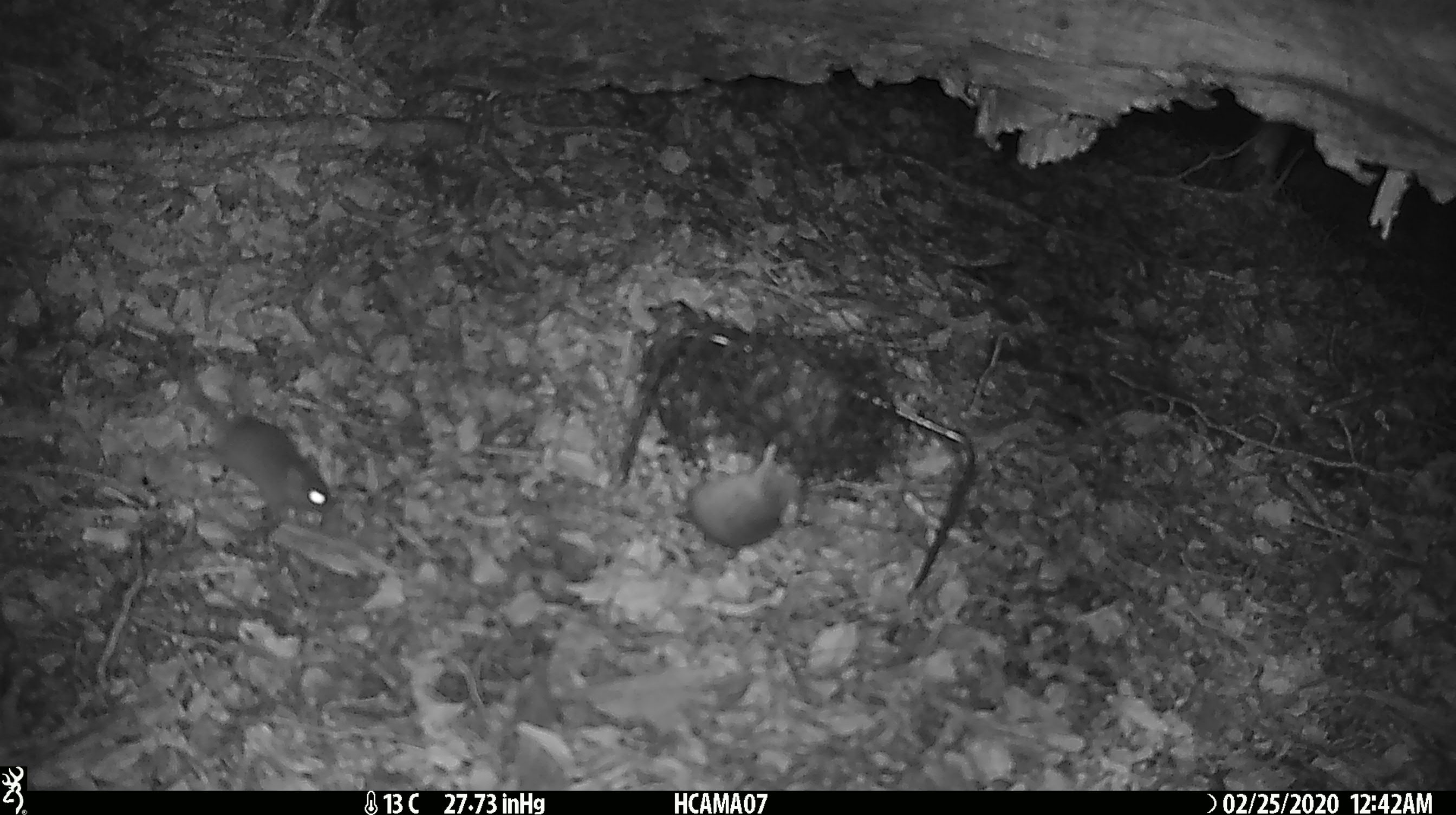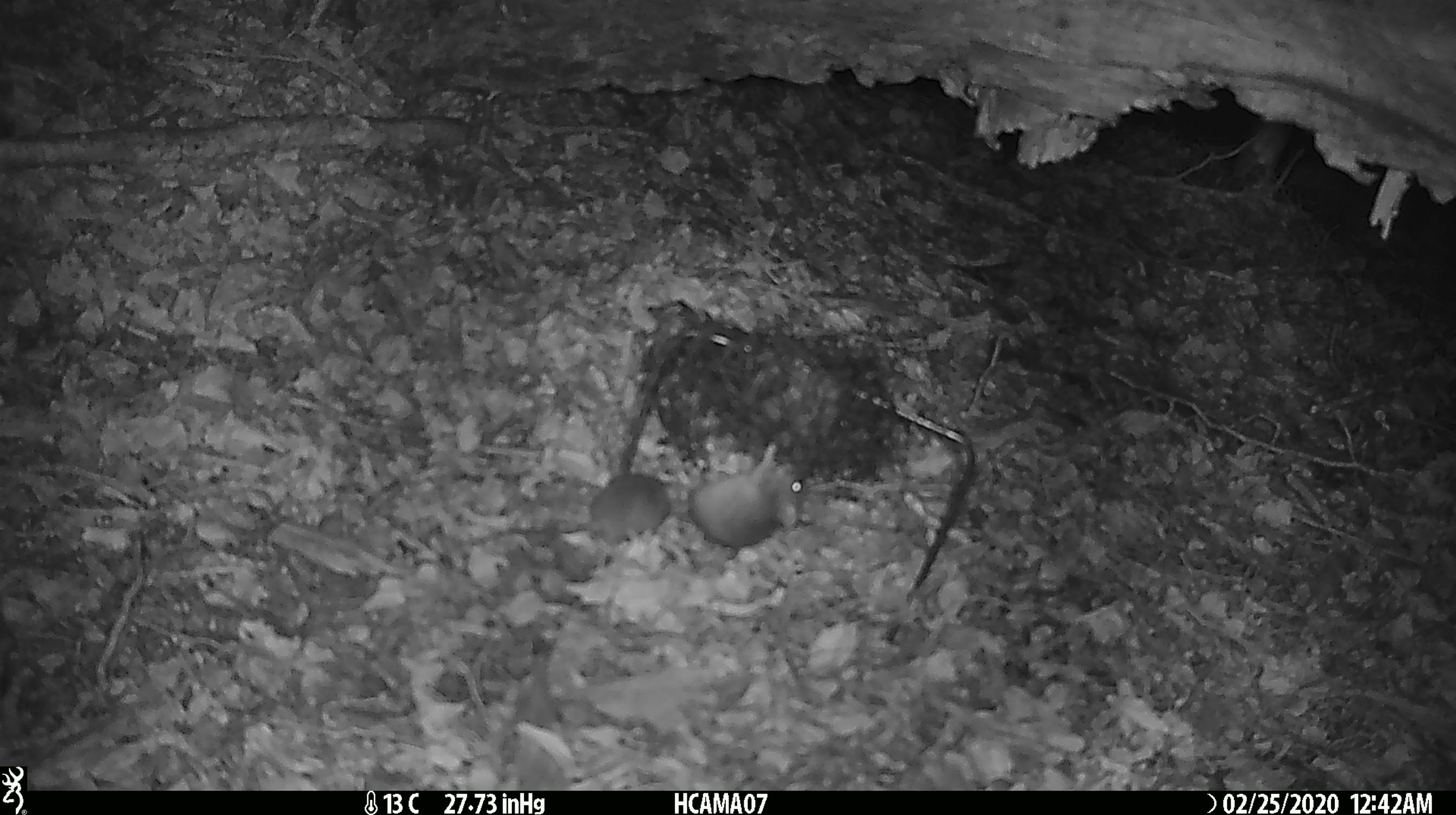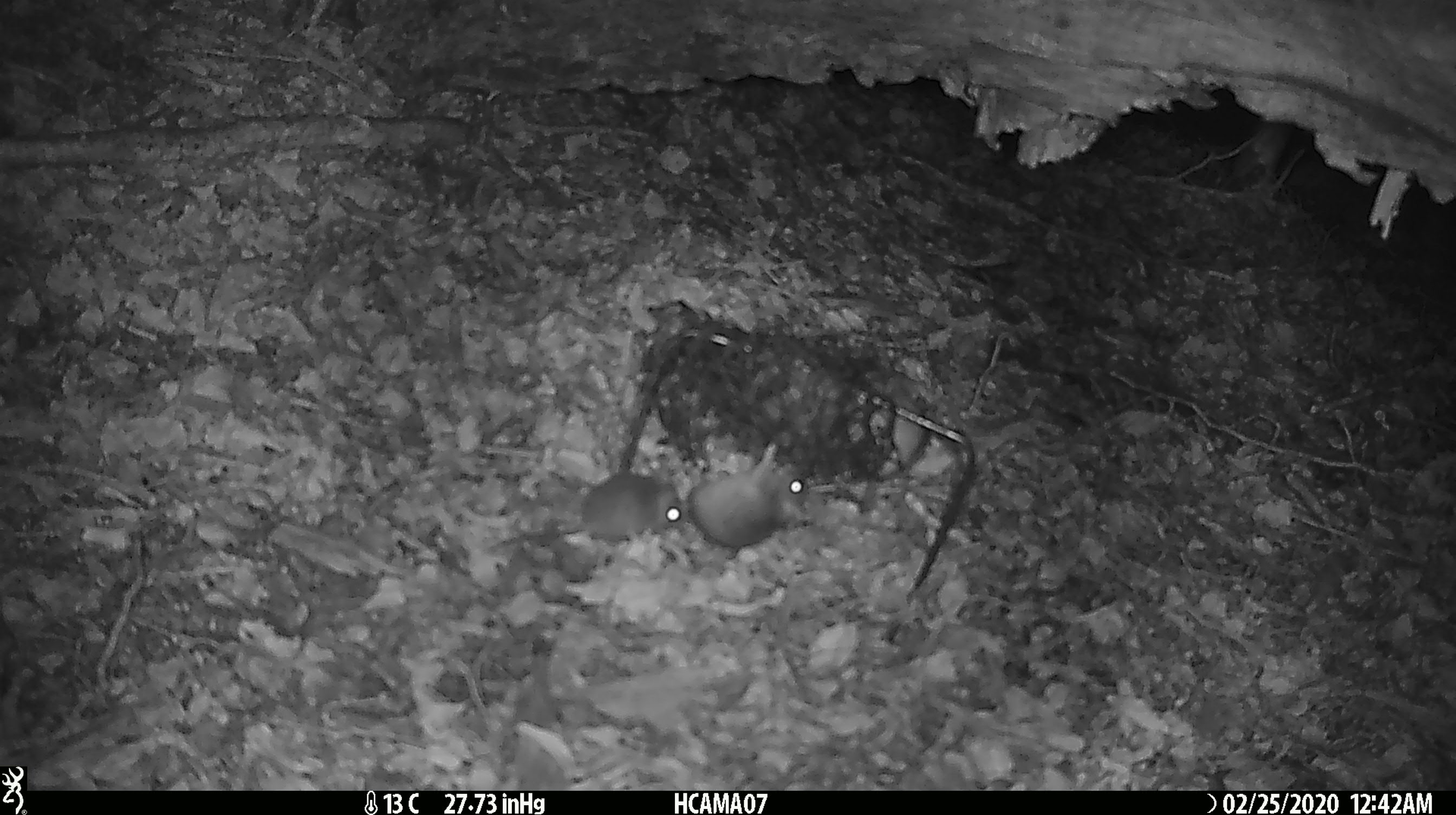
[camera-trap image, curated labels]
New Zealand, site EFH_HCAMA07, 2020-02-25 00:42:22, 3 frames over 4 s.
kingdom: Animalia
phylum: Chordata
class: Mammalia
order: Rodentia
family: Muridae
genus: Mus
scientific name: Mus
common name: mouse